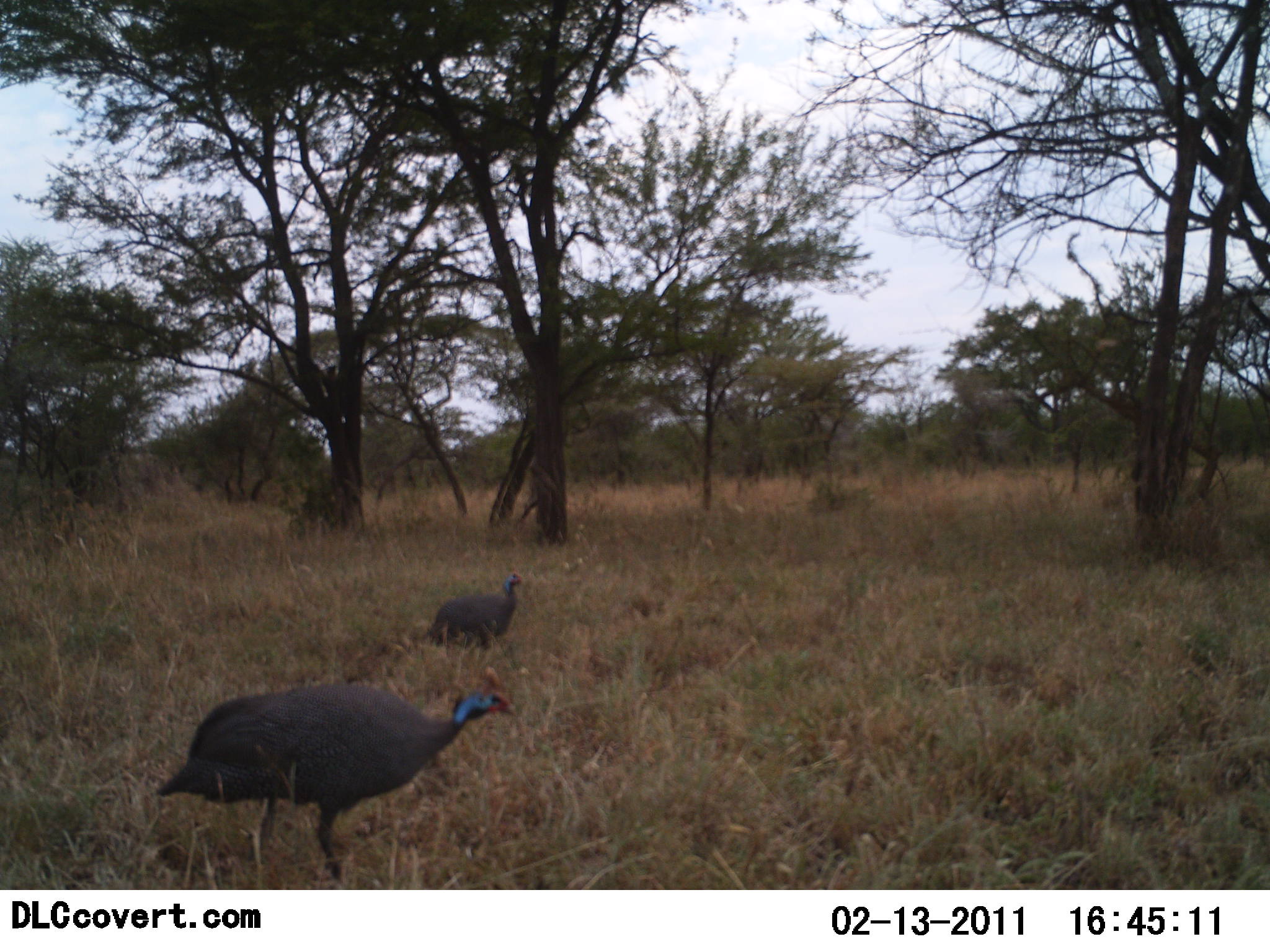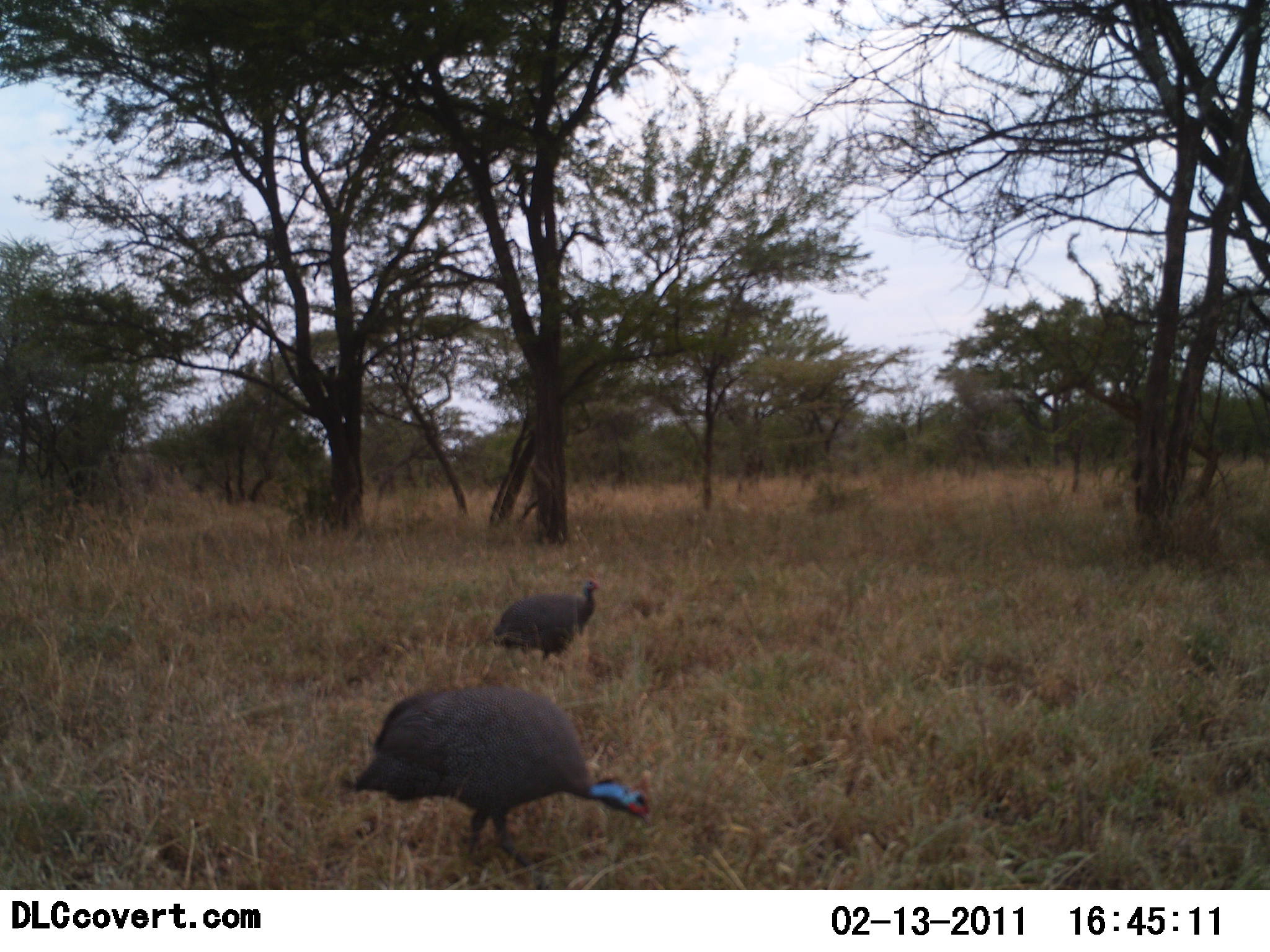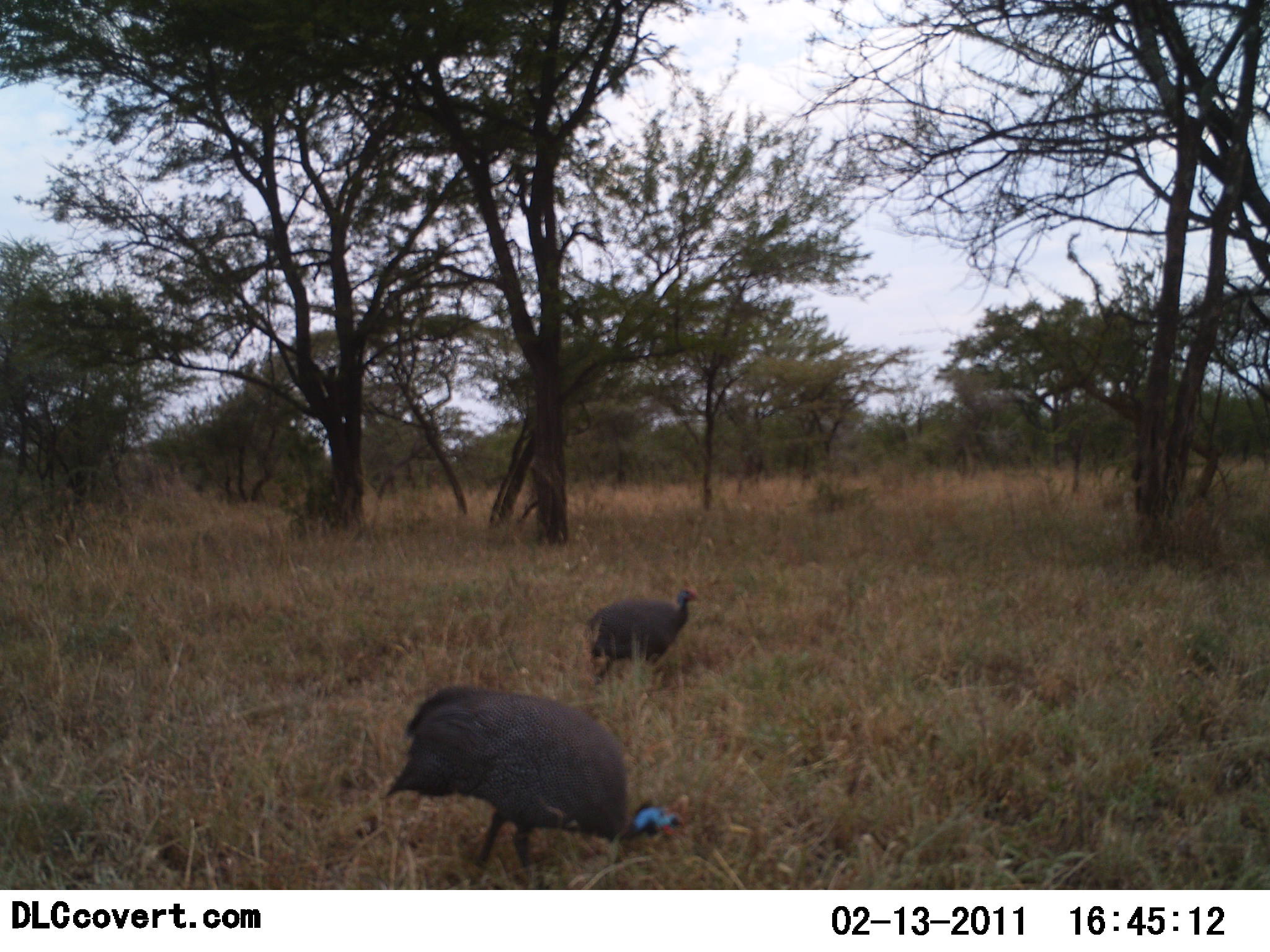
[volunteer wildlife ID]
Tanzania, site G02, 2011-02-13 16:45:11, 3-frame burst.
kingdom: Animalia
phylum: Chordata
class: Aves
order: Galliformes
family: Numididae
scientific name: Numididae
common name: guinea fowl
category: guineafowl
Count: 2.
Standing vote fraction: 18%.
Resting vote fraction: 0%.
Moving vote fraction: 64%.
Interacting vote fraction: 0%.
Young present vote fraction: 0%.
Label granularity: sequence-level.